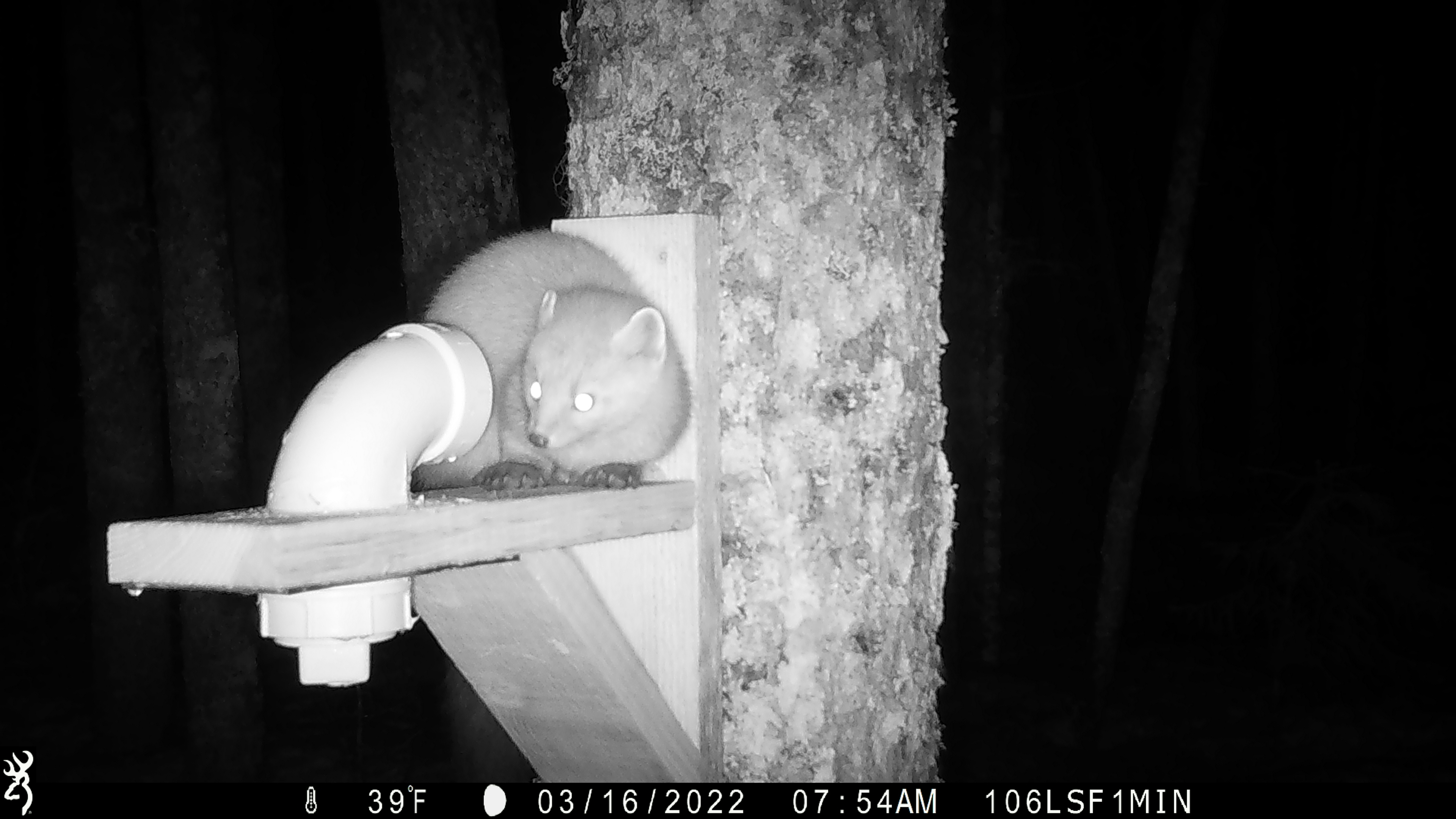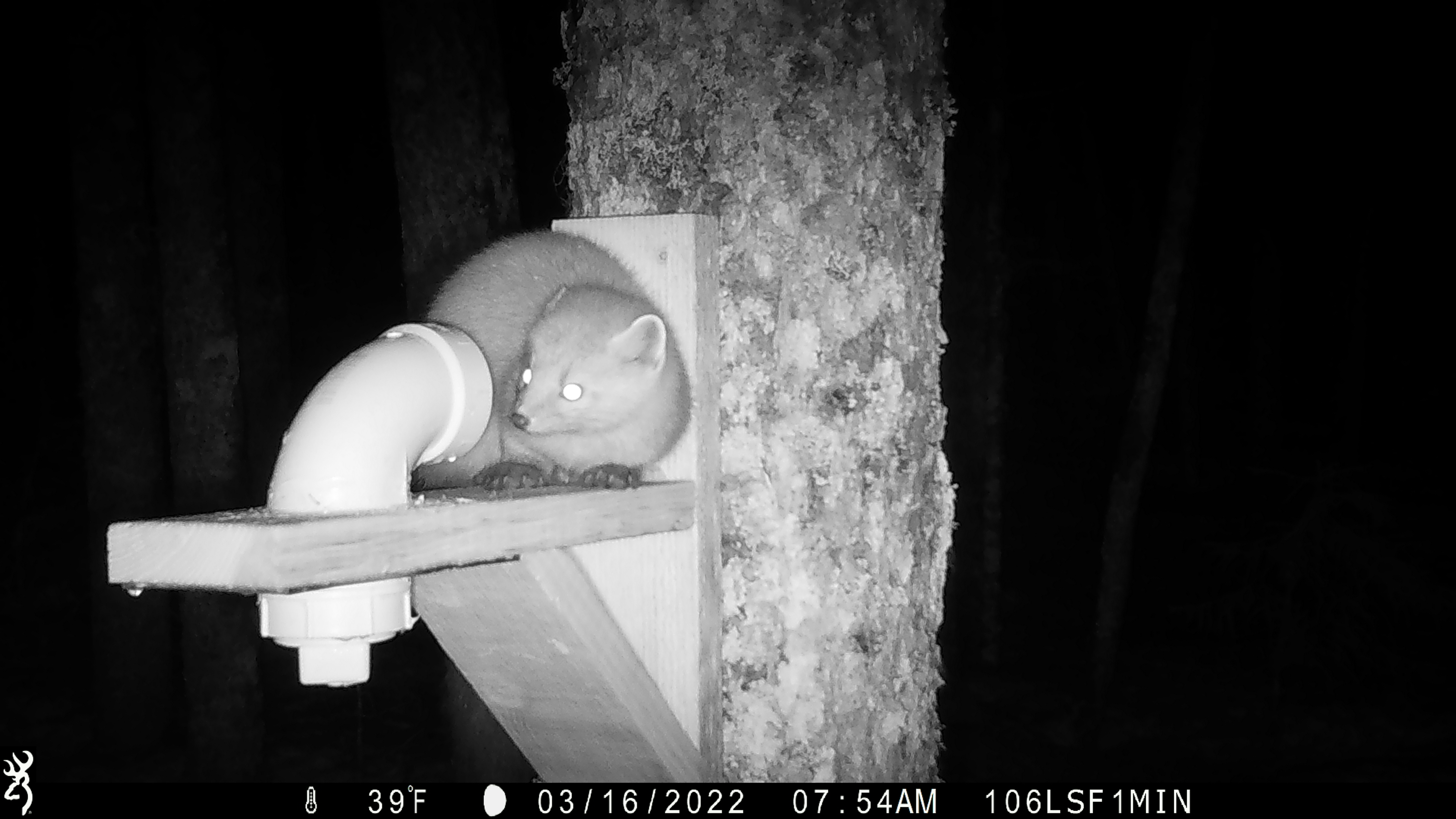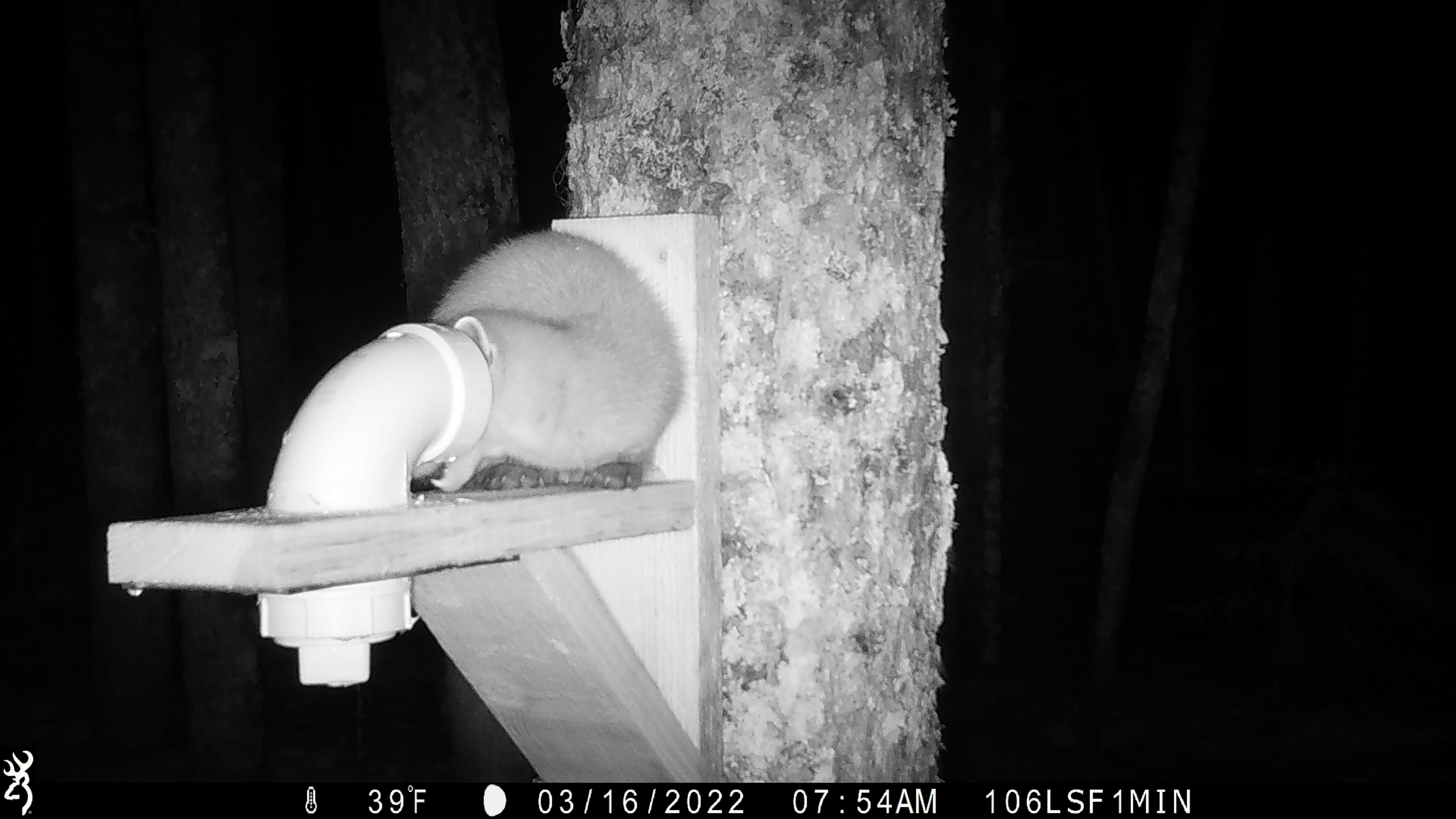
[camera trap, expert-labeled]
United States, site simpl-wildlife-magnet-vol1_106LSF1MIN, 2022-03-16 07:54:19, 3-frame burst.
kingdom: Animalia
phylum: Chordata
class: Mammalia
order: Carnivora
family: Mustelidae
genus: Martes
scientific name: Martes americana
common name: american marten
American marten (Martes americana).